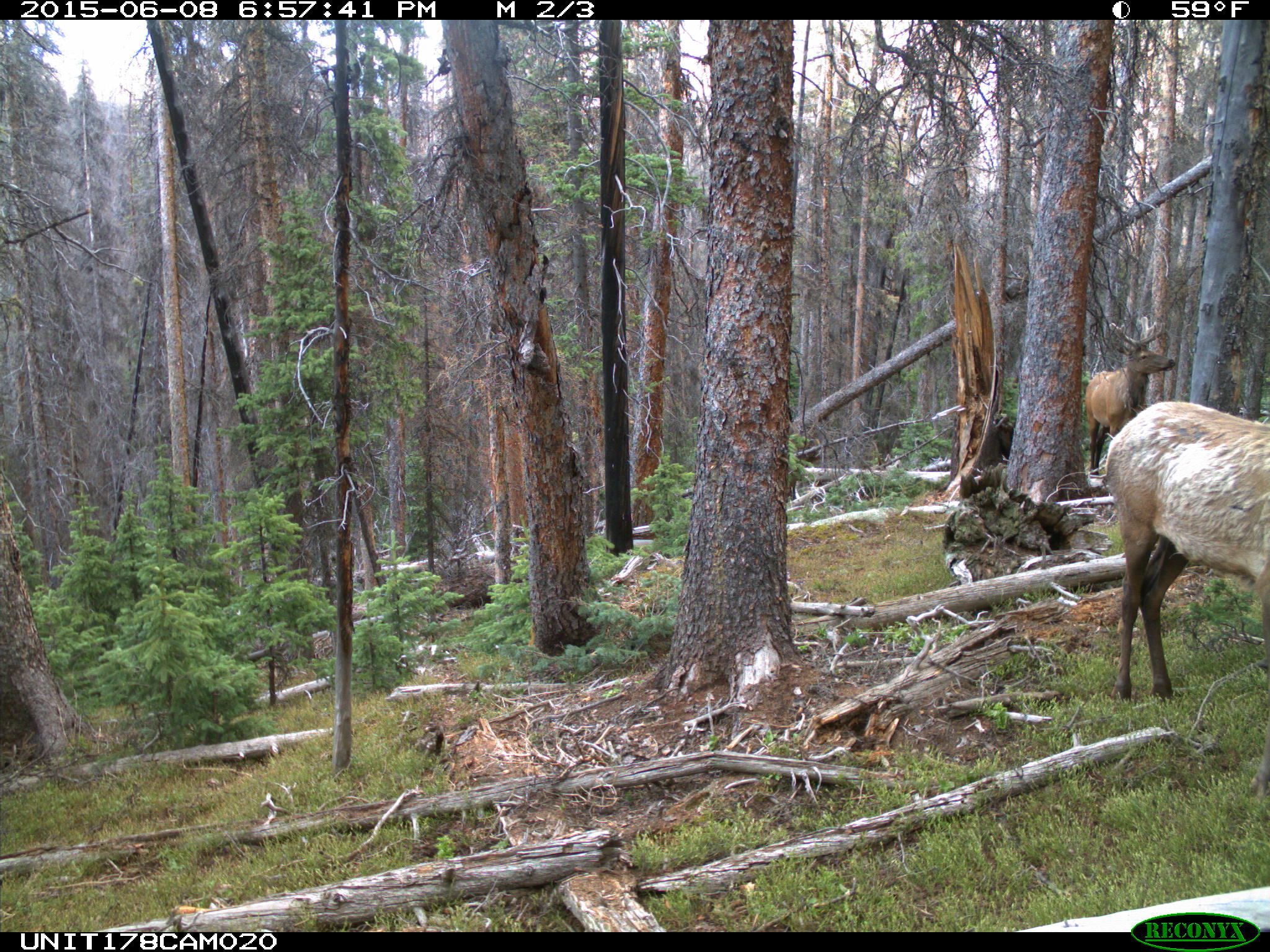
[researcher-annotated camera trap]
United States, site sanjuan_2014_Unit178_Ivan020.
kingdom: Animalia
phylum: Chordata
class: Mammalia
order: Artiodactyla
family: Cervidae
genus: Cervus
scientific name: Cervus elaphus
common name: red deer